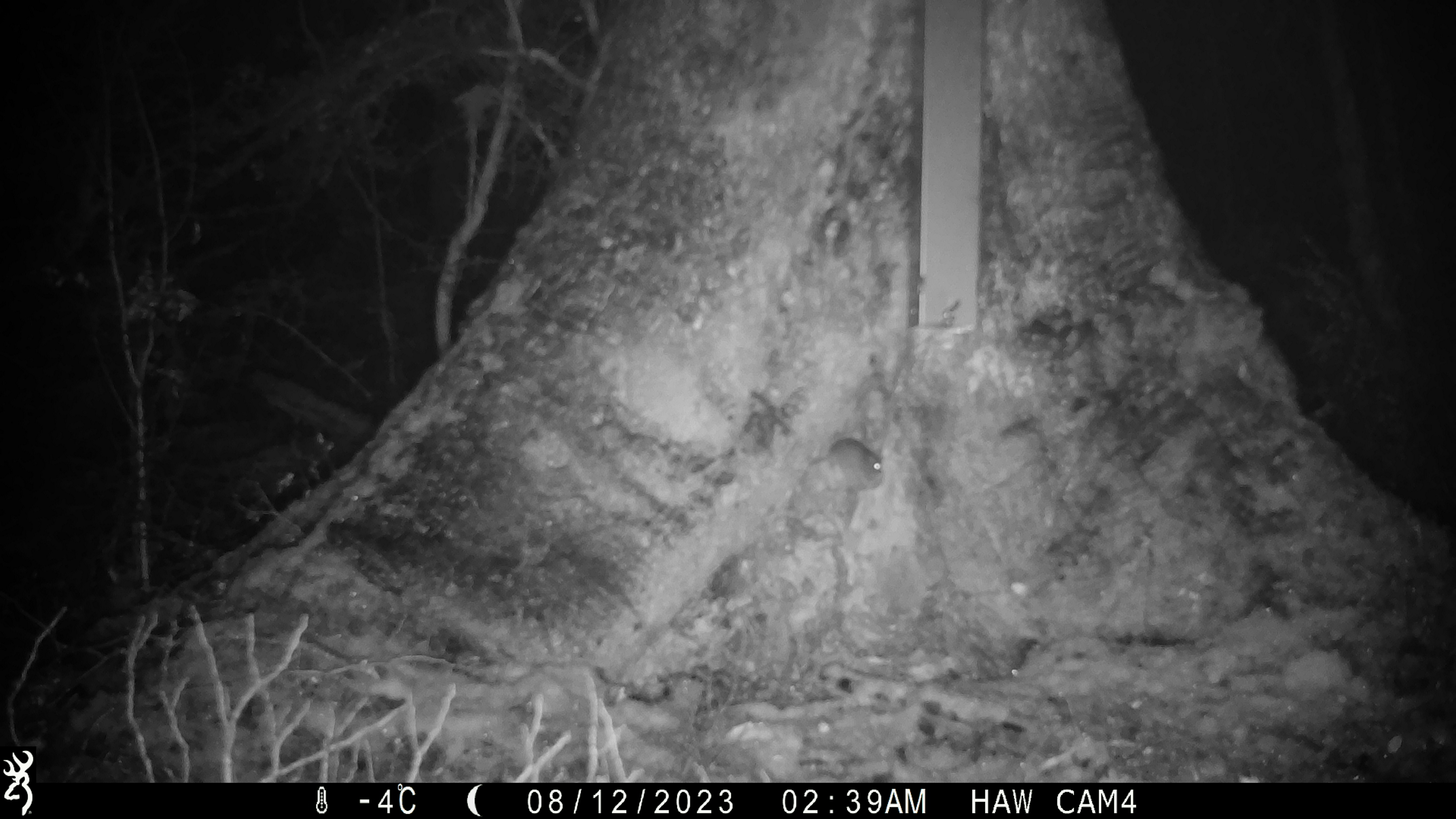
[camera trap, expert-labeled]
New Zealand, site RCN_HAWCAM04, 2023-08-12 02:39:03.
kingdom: Animalia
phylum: Chordata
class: Mammalia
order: Rodentia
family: Muridae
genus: Mus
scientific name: Mus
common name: mouse